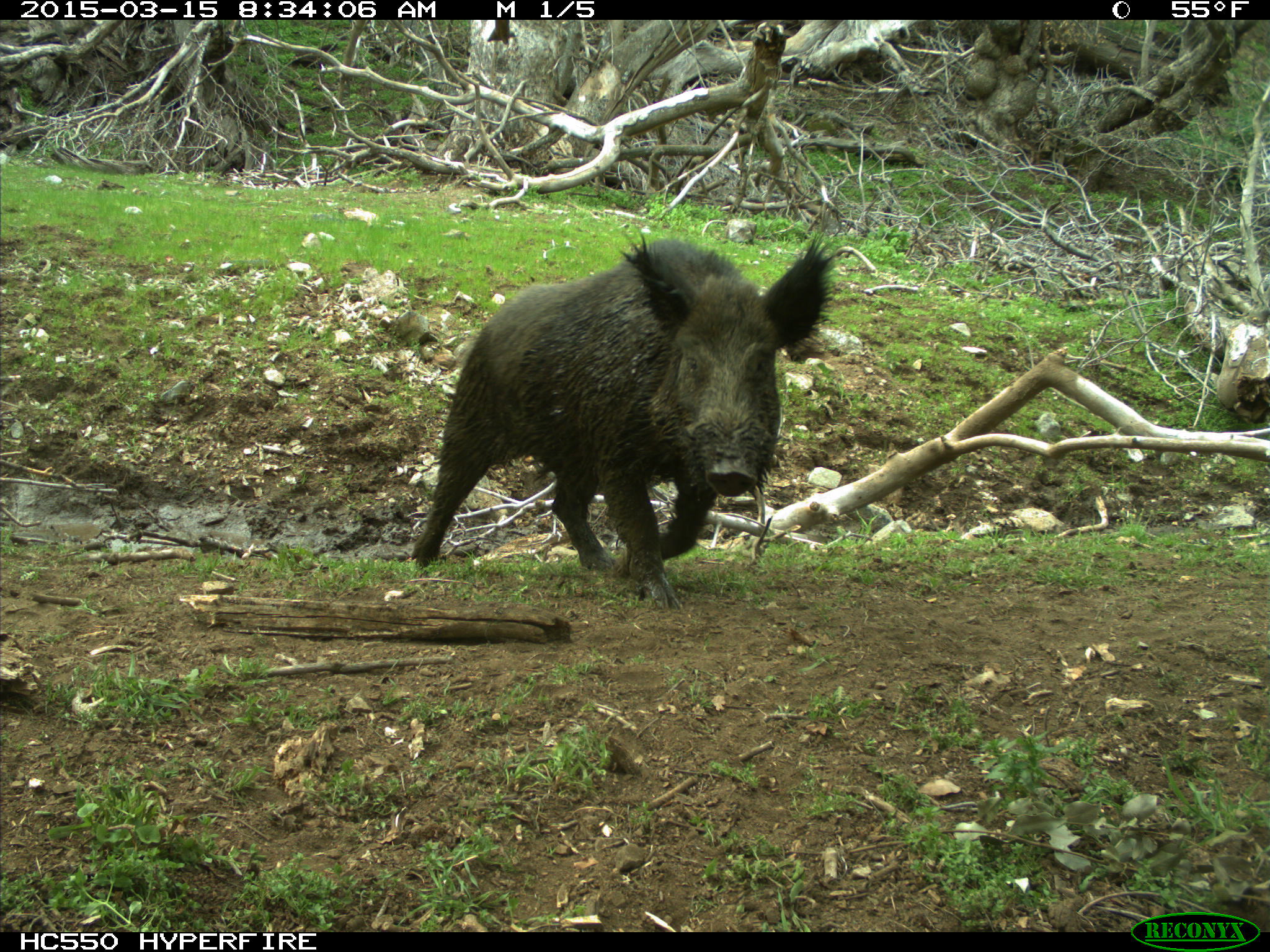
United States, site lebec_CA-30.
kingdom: Animalia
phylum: Chordata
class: Mammalia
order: Artiodactyla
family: Suidae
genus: Sus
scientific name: Sus scrofa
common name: wild boar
Sus scrofa (wild boar).